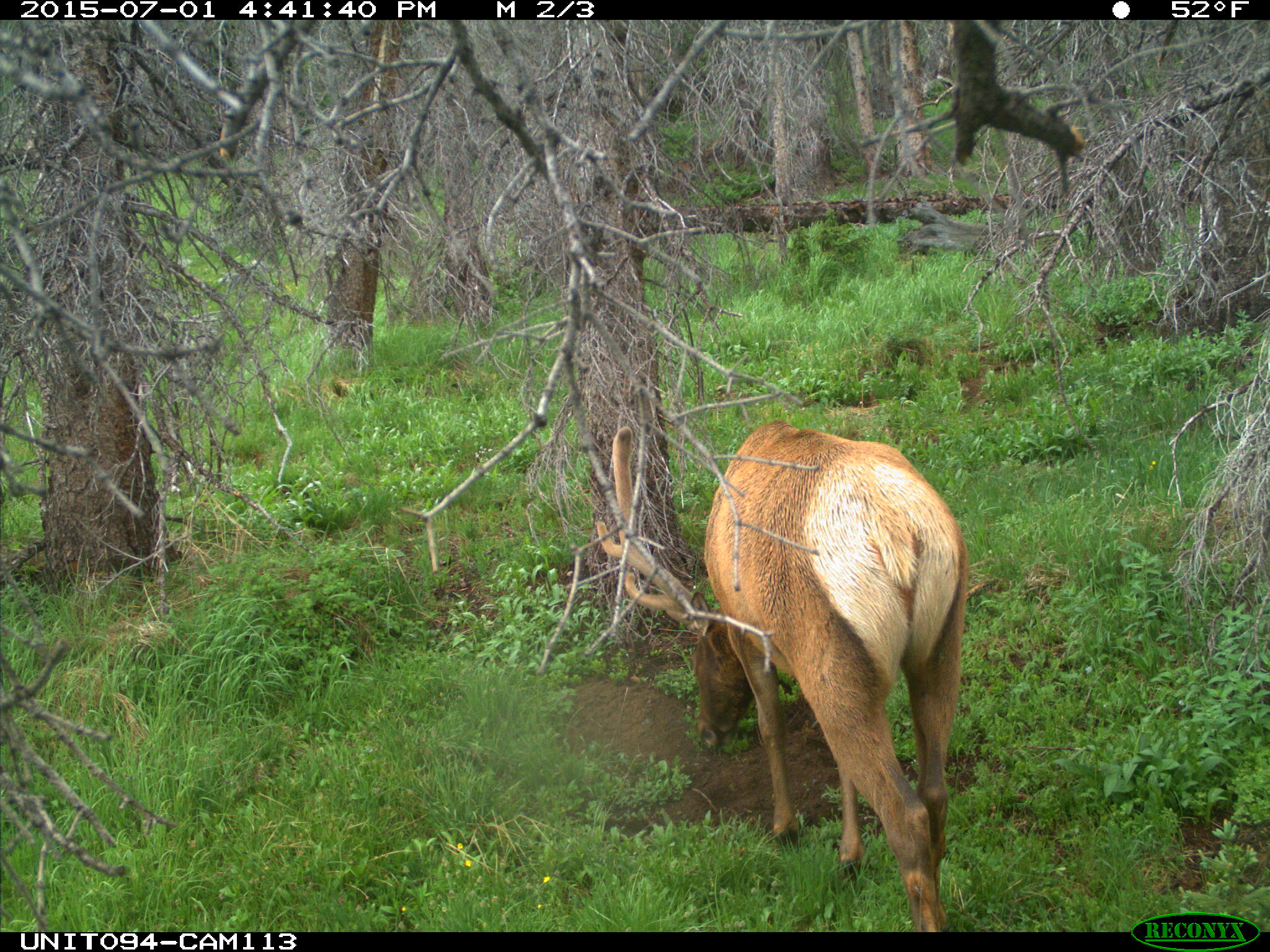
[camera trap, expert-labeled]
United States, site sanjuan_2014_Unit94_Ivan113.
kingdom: Animalia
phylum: Chordata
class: Mammalia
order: Artiodactyla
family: Cervidae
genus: Cervus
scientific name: Cervus elaphus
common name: red deer